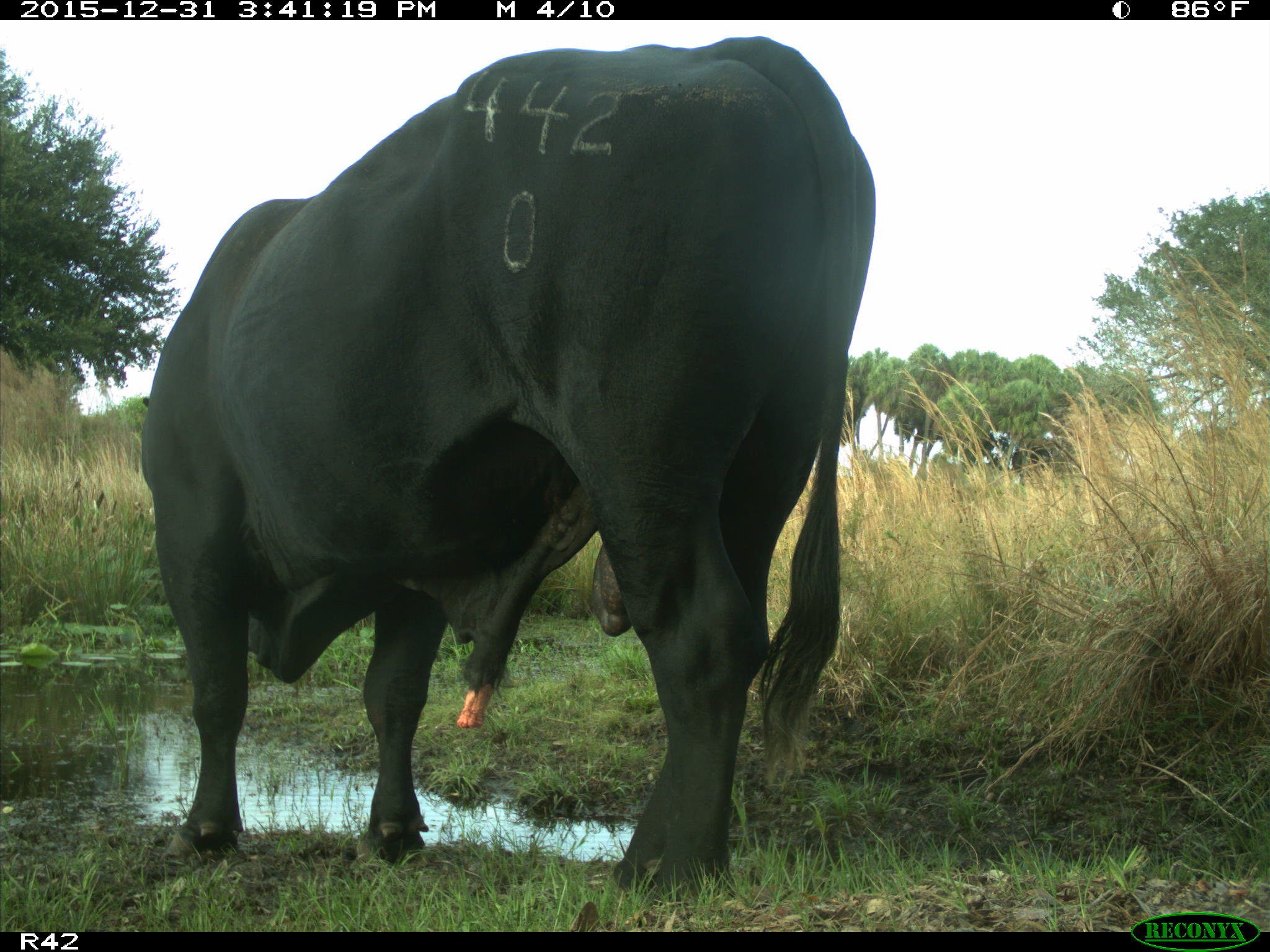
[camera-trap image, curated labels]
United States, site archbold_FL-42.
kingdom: Animalia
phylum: Chordata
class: Mammalia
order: Artiodactyla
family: Bovidae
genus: Bos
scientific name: Bos taurus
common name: domestic cow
Bos taurus (domestic cow).